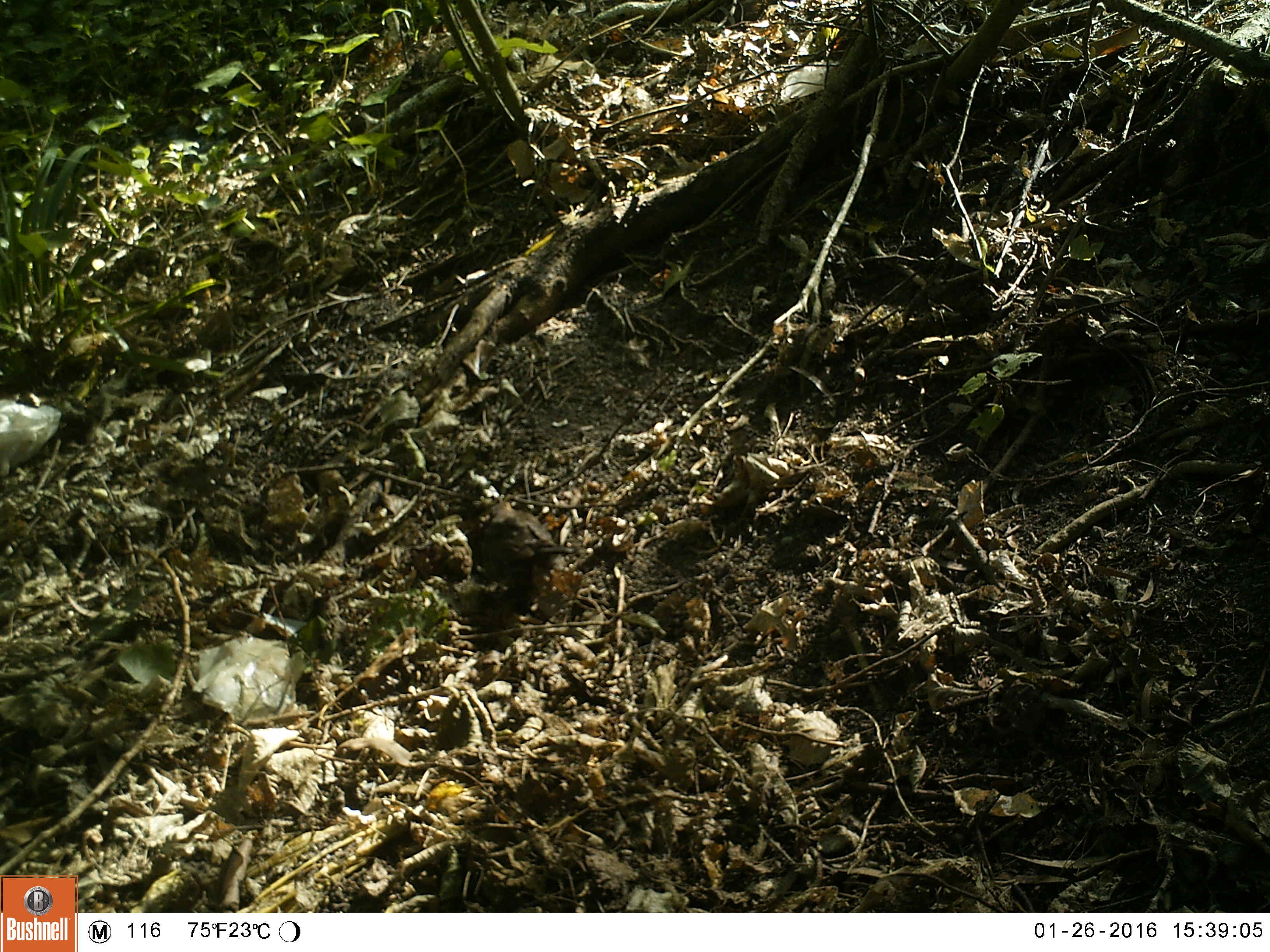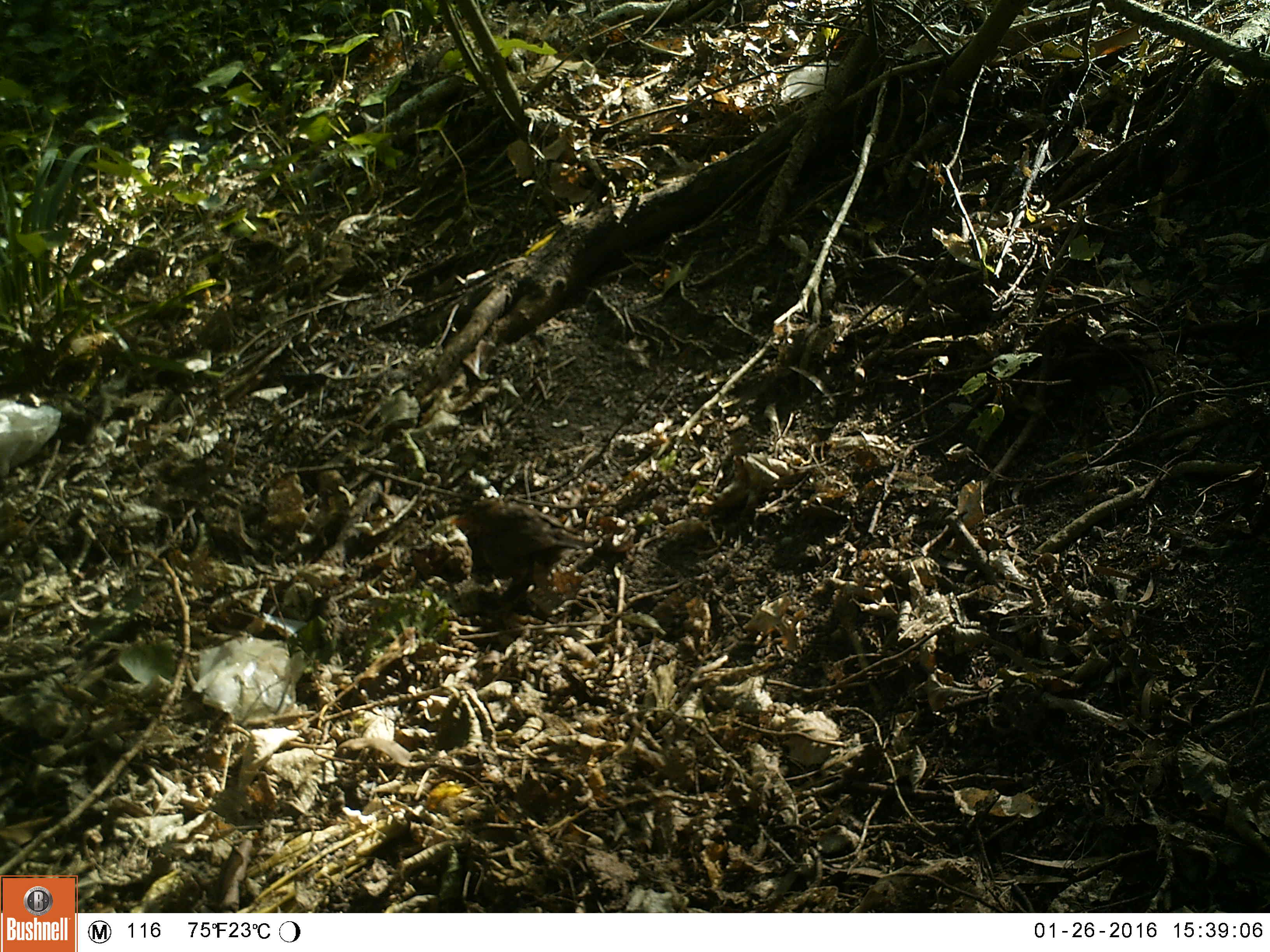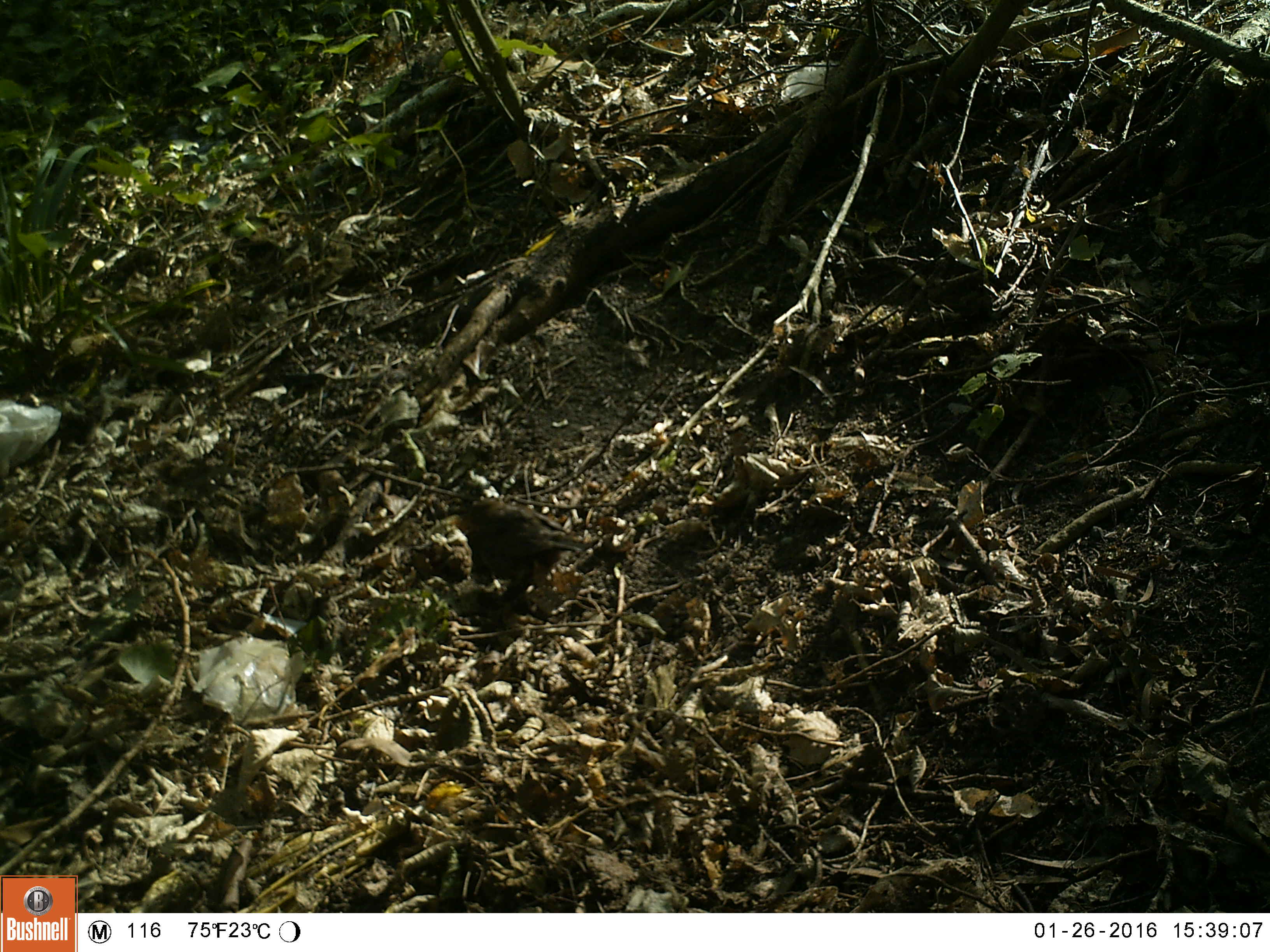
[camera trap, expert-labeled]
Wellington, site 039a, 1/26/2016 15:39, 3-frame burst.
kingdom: Animalia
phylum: Chordata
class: Aves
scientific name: Aves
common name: bird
Bird (Aves).